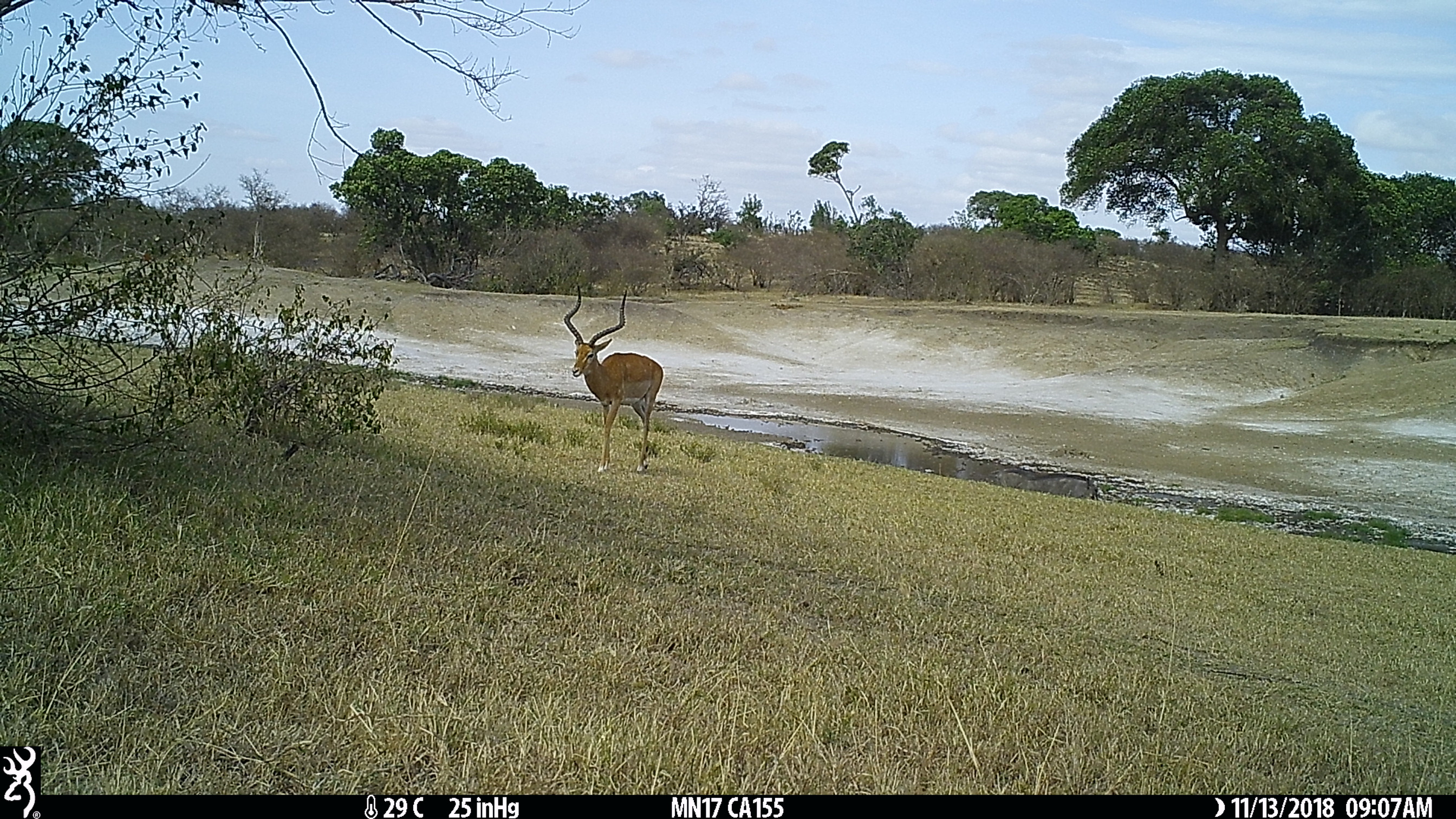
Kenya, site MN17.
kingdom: Animalia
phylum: Chordata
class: Mammalia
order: Artiodactyla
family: Bovidae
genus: Aepyceros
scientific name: Aepyceros melampus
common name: impala